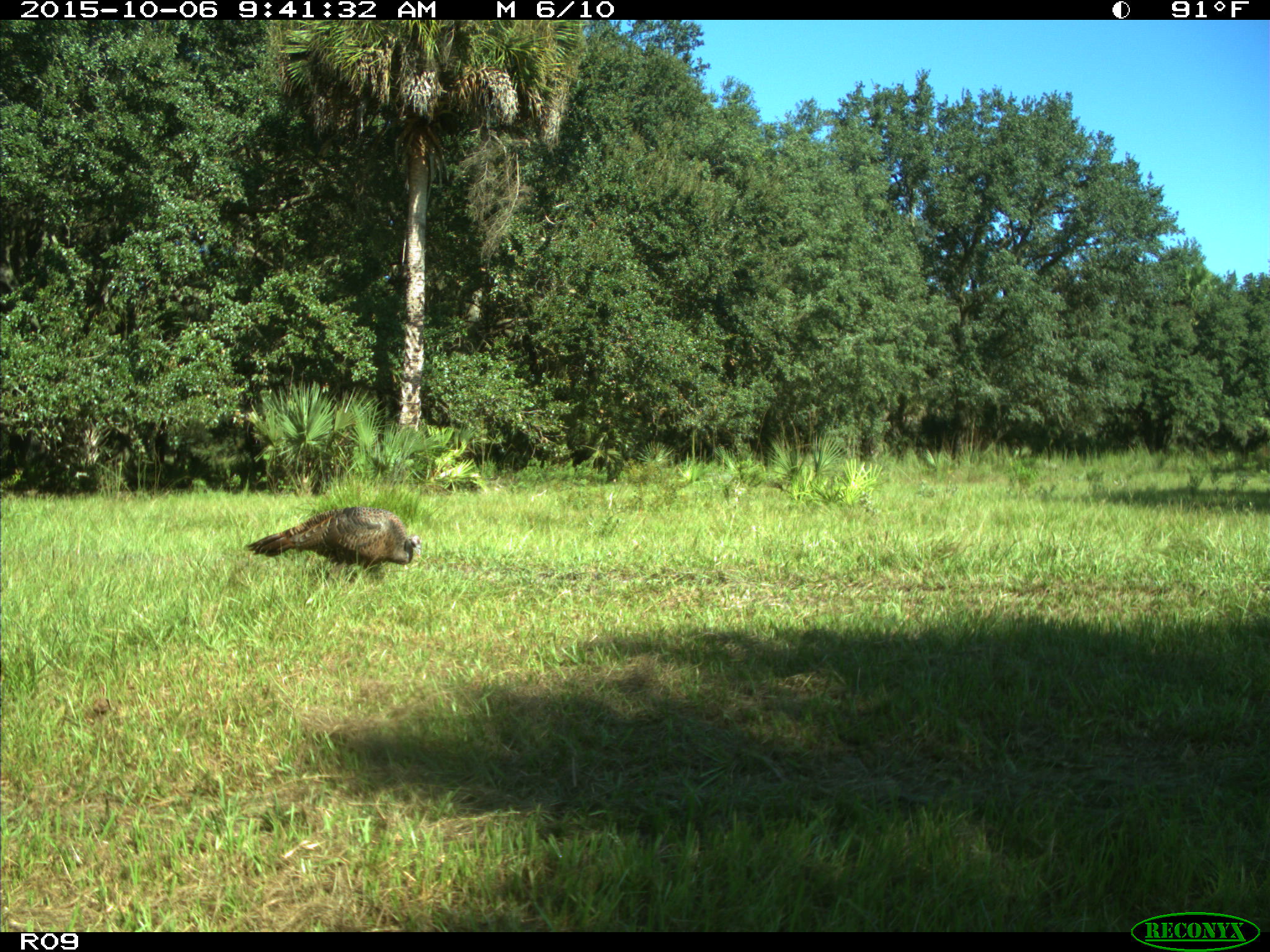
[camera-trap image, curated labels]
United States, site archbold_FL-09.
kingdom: Animalia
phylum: Chordata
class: Aves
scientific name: Aves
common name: birds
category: unidentified bird